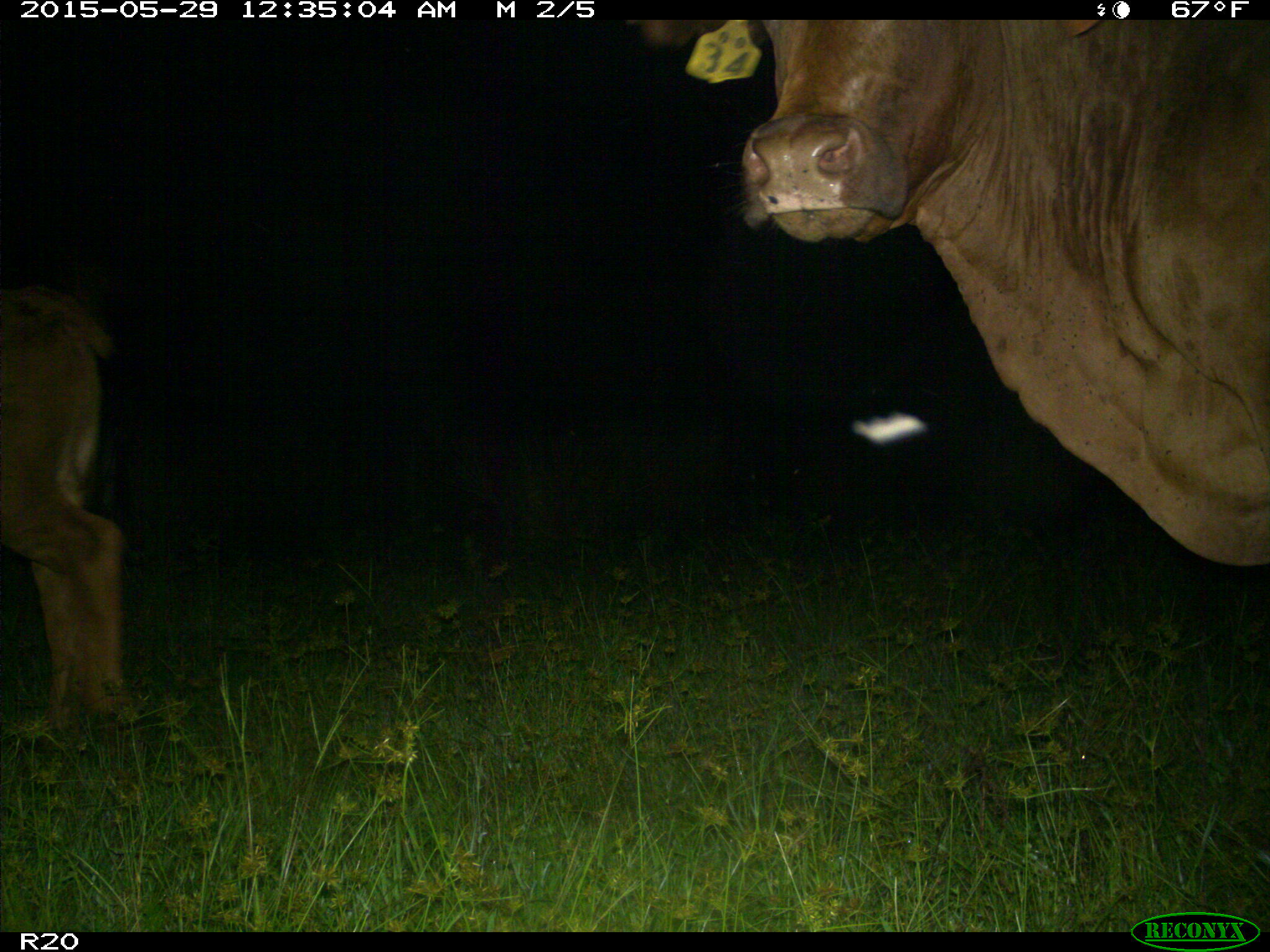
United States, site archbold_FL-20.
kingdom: Animalia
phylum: Chordata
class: Mammalia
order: Artiodactyla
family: Bovidae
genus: Bos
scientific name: Bos taurus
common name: domestic cow